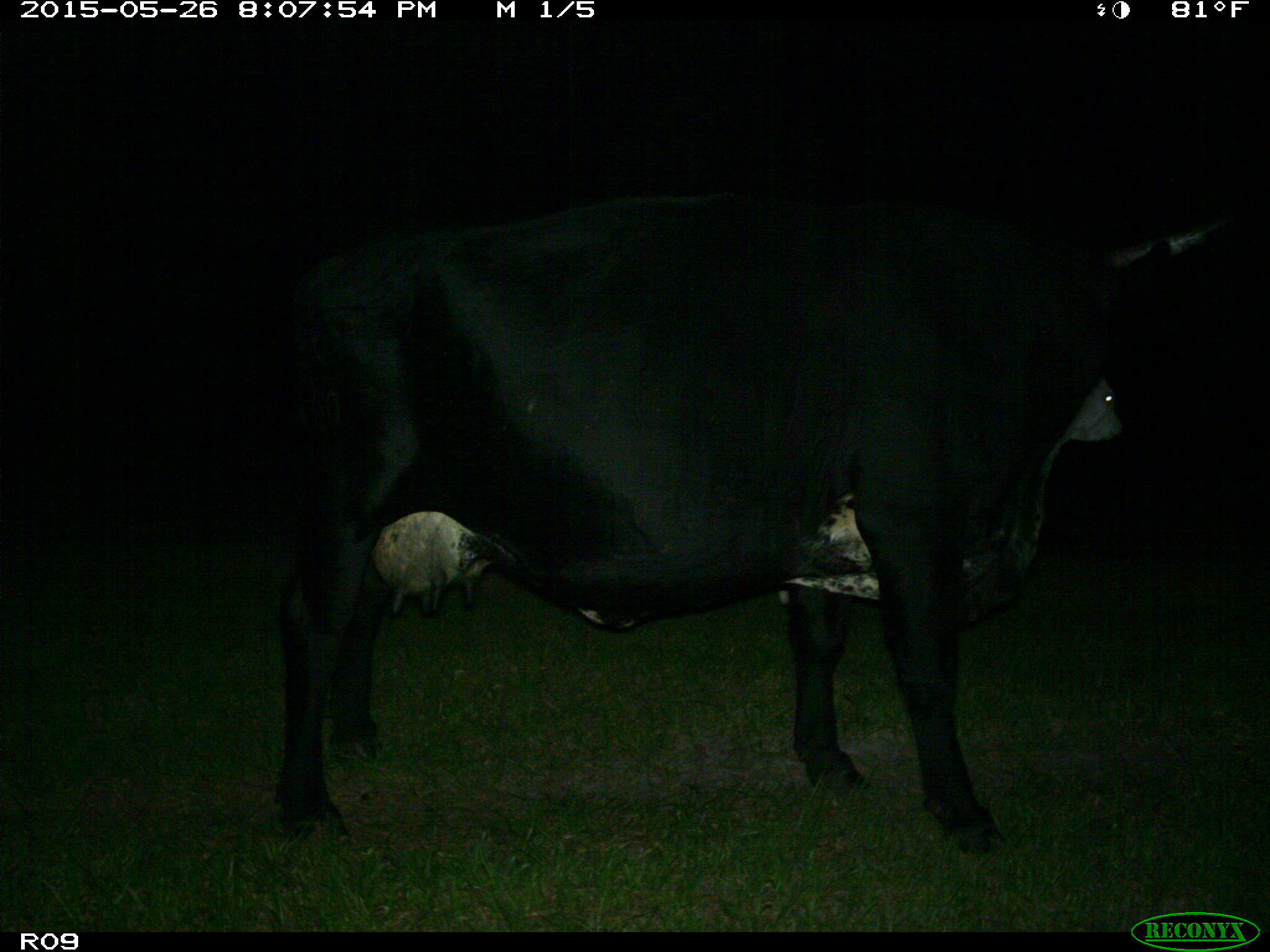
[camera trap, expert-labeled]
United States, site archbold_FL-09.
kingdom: Animalia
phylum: Chordata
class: Mammalia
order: Artiodactyla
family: Bovidae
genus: Bos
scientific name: Bos taurus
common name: domestic cow